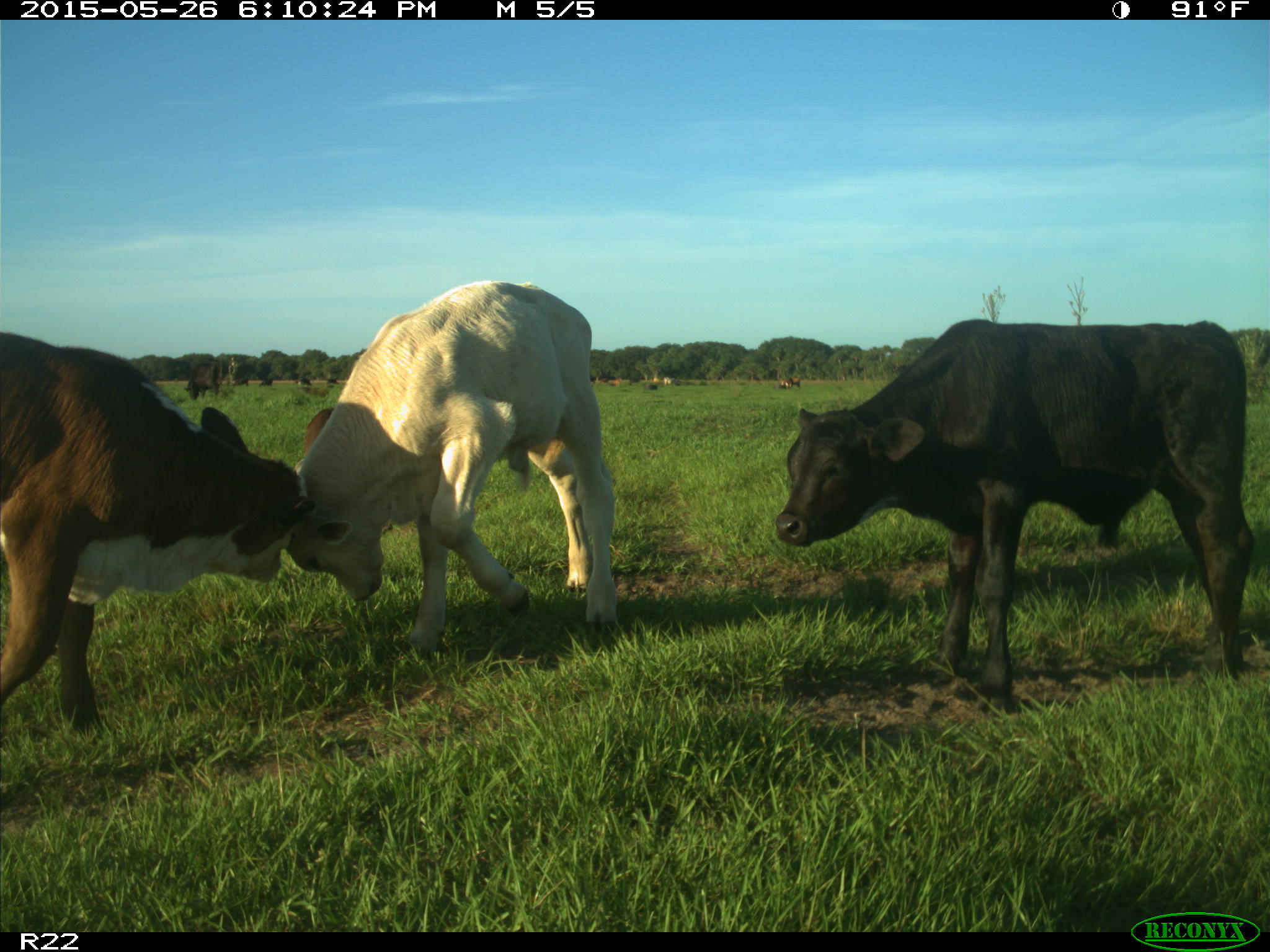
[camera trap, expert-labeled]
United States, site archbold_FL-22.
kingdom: Animalia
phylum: Chordata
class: Mammalia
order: Artiodactyla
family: Bovidae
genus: Bos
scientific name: Bos taurus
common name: domestic cow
Bos taurus (domestic cow).